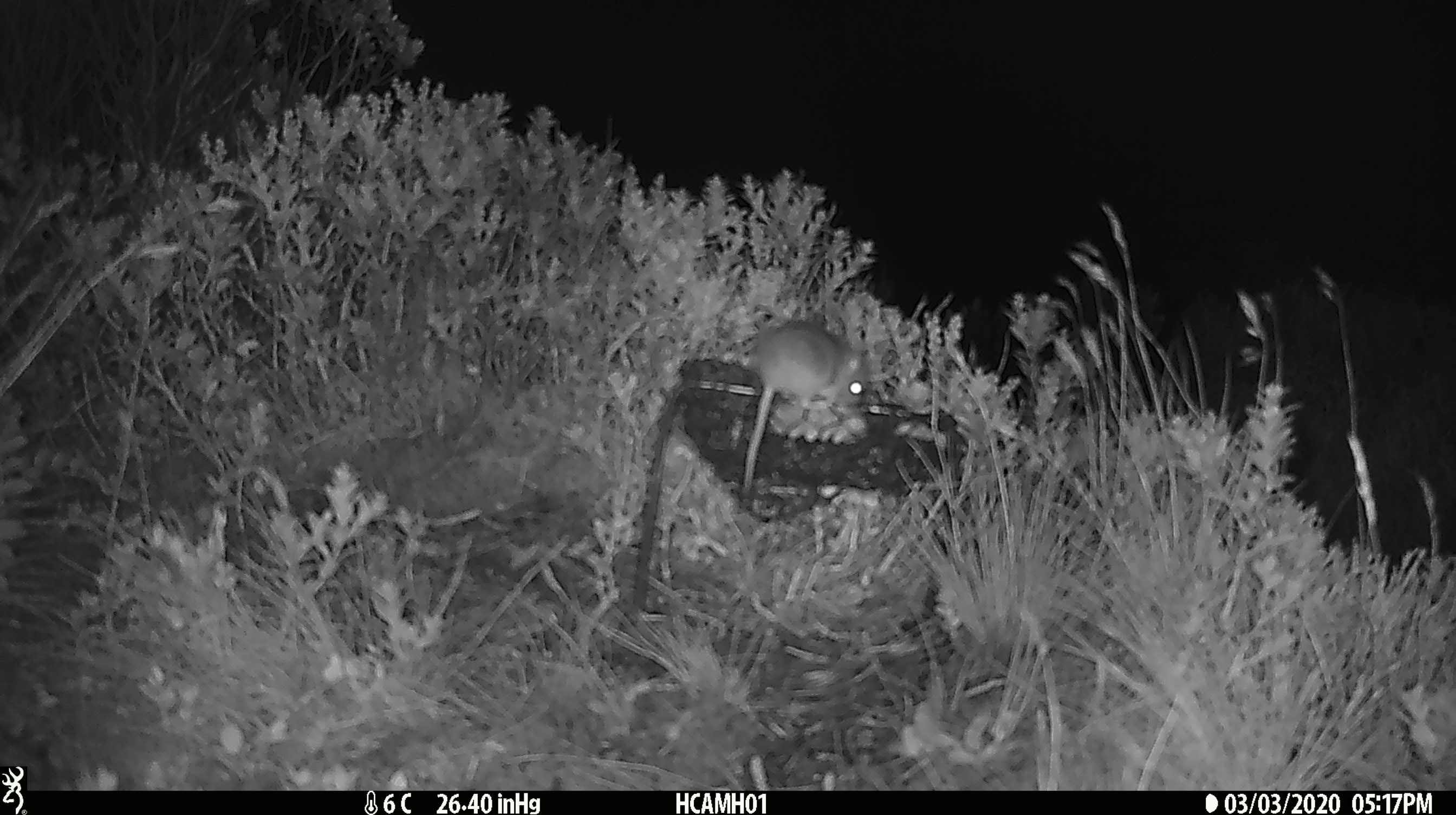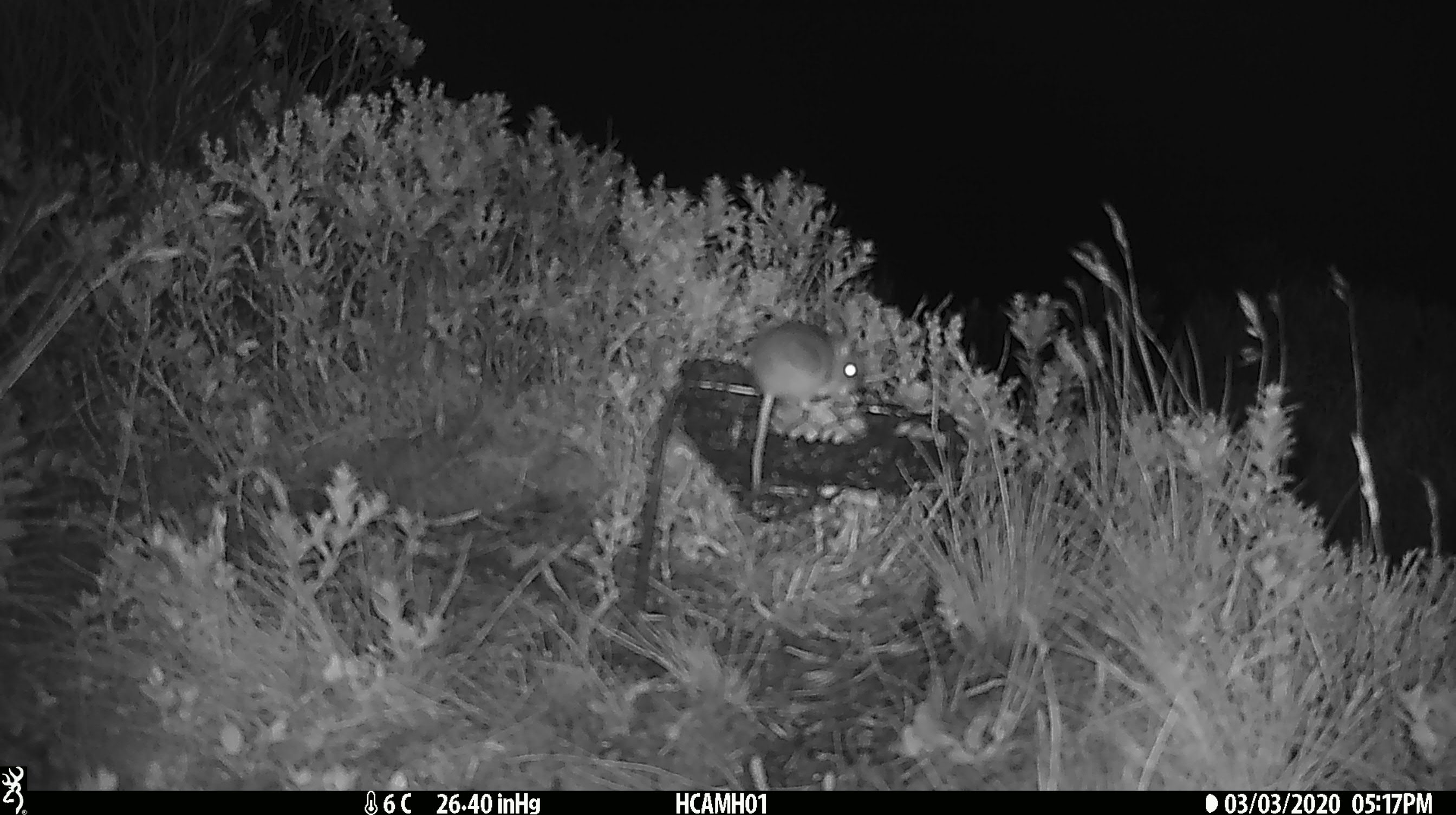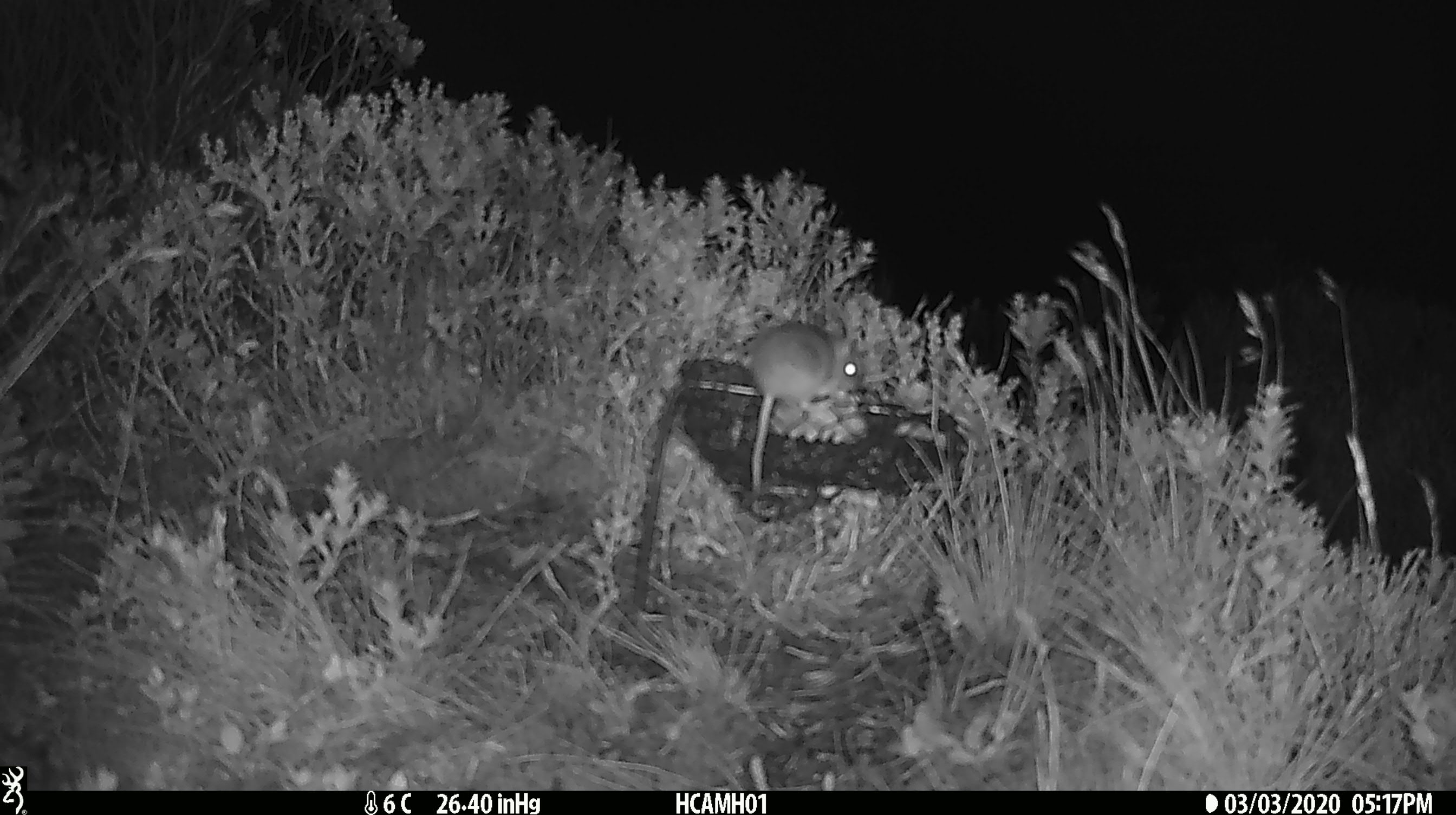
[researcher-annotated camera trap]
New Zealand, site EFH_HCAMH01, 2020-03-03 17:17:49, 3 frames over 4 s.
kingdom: Animalia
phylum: Chordata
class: Mammalia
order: Rodentia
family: Muridae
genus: Mus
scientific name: Mus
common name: mouse